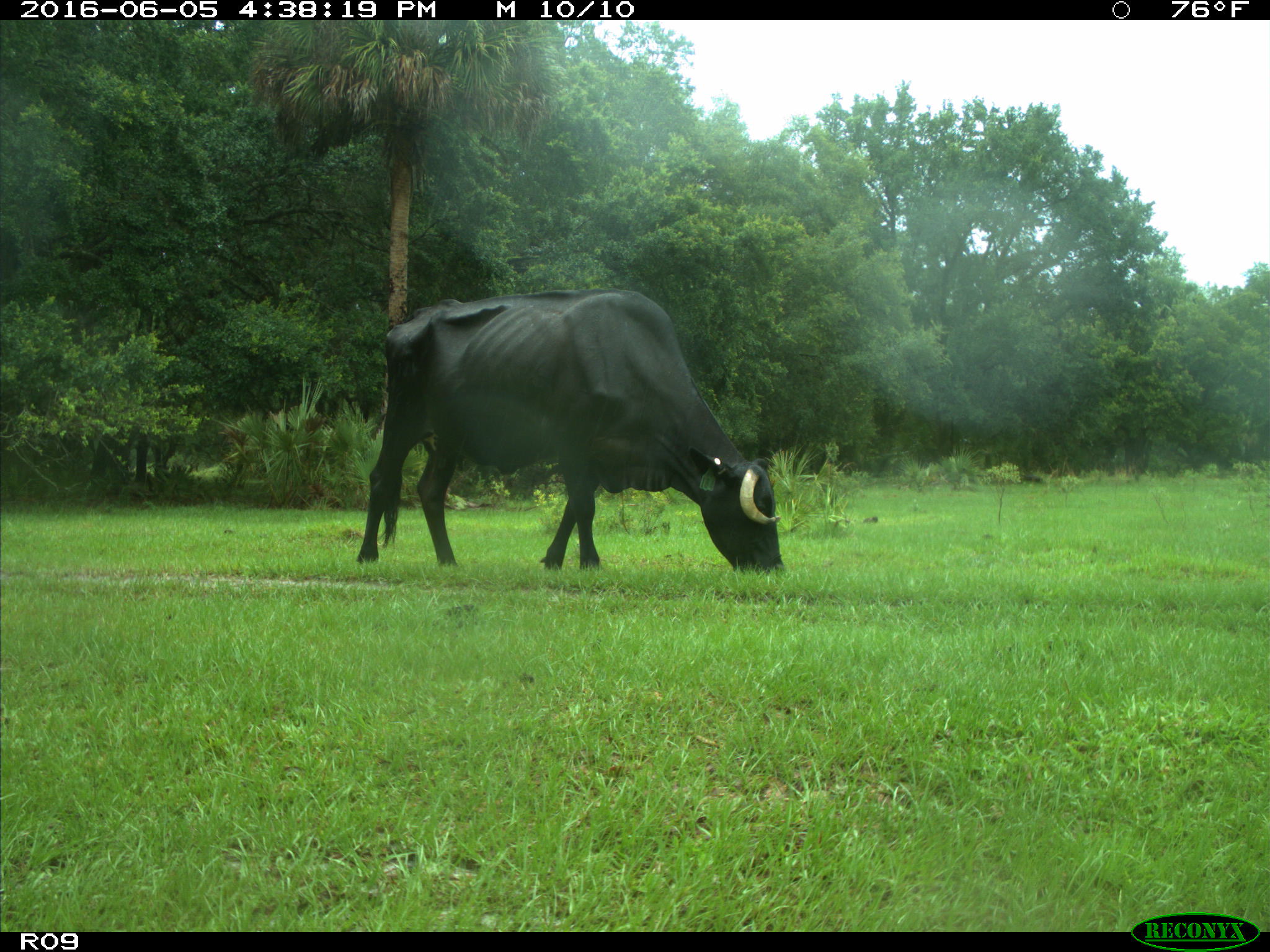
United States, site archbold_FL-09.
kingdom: Animalia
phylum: Chordata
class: Mammalia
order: Artiodactyla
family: Bovidae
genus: Bos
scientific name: Bos taurus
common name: domestic cow